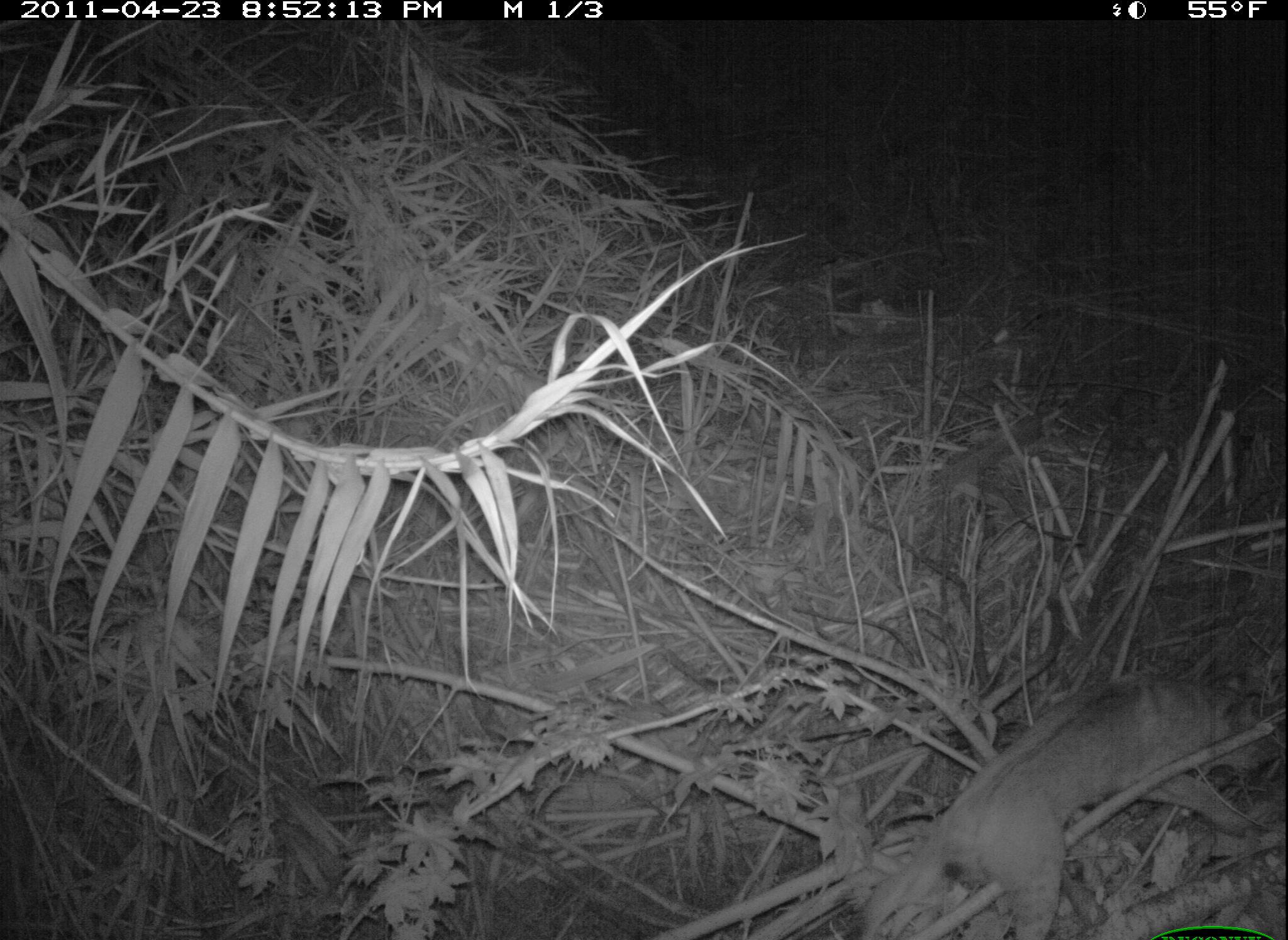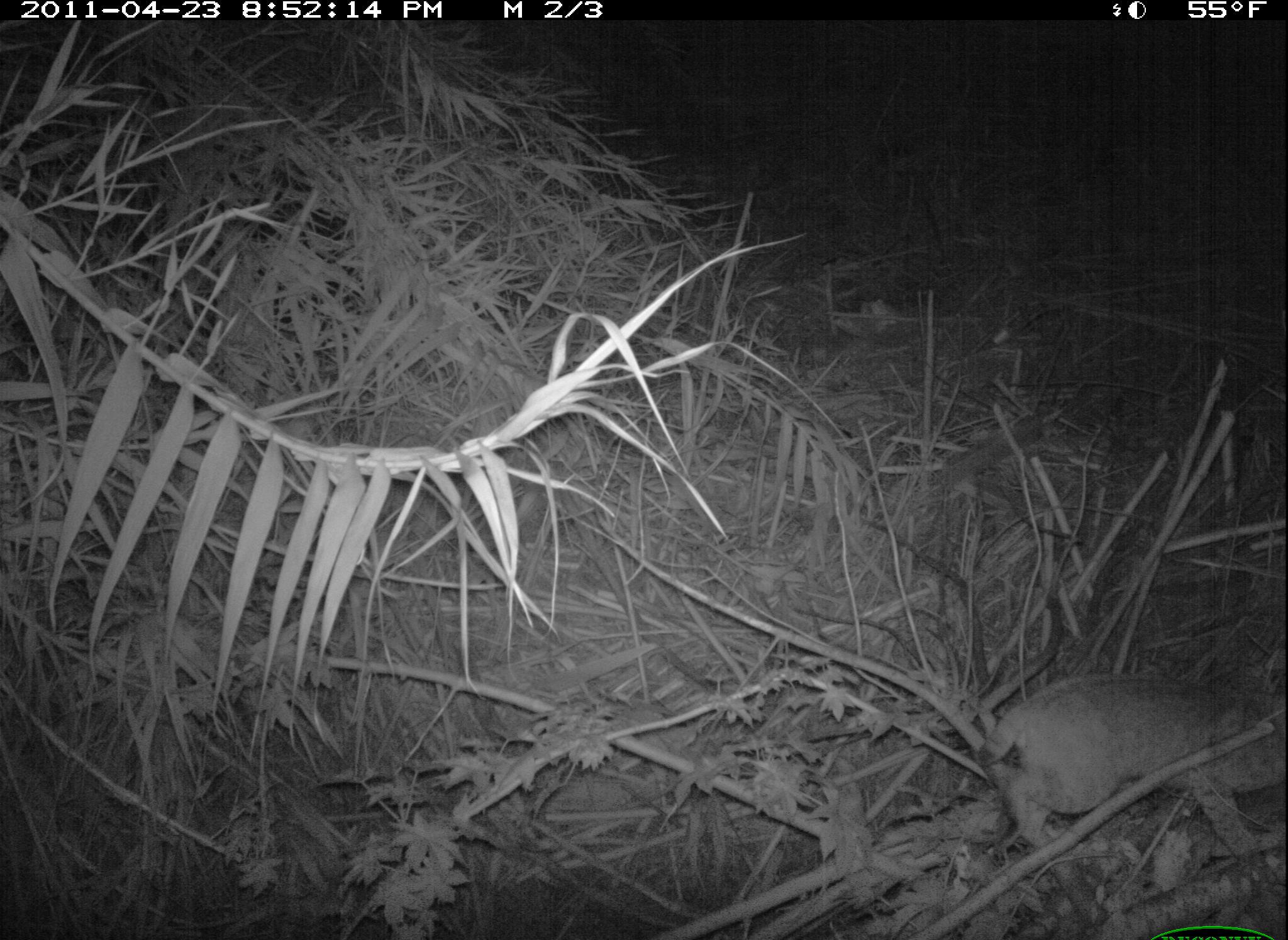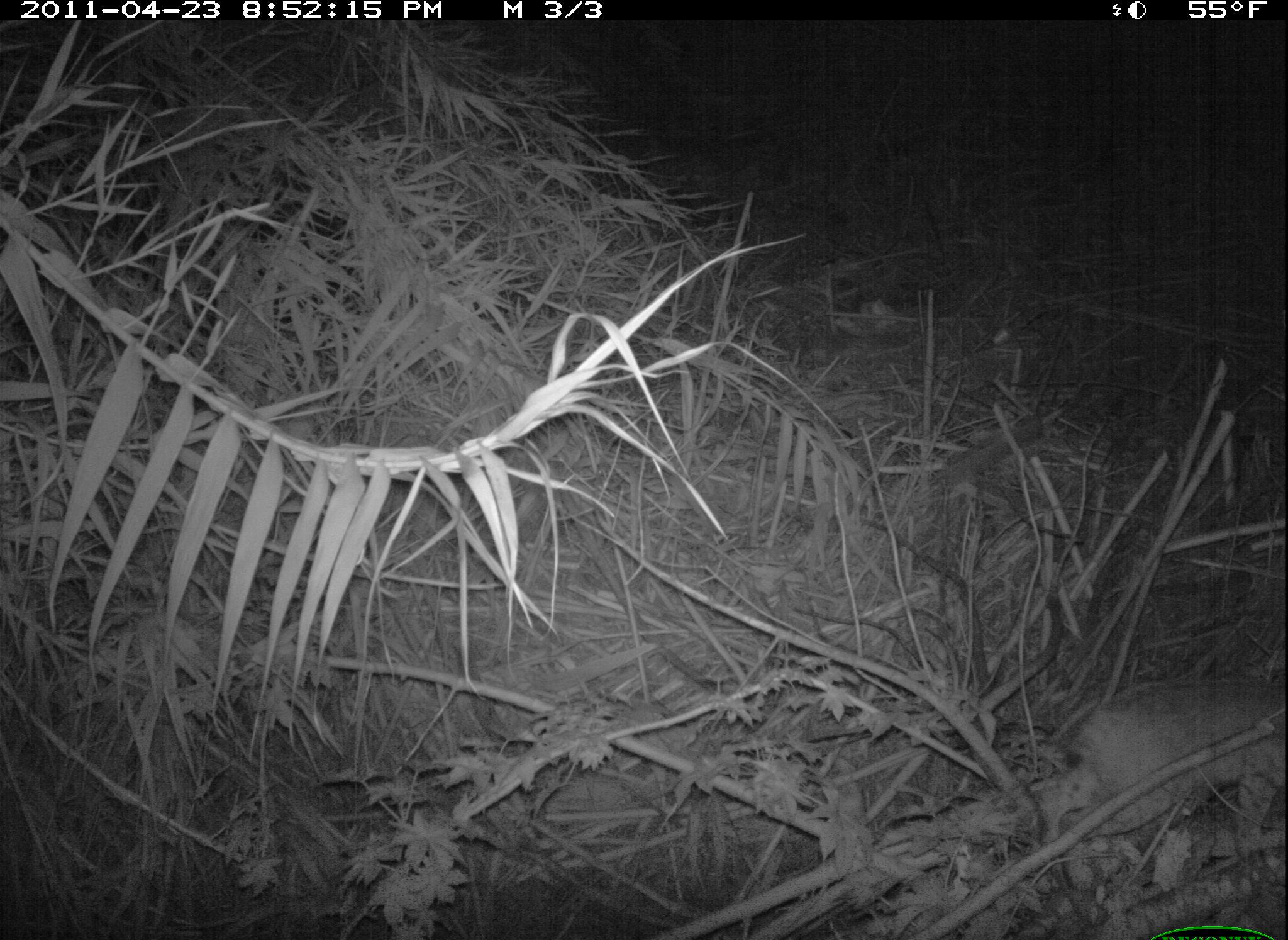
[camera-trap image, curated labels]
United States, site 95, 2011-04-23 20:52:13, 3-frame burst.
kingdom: Animalia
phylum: Chordata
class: Mammalia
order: Carnivora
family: Felidae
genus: Lynx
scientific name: Lynx rufus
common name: bobcat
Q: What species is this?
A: Bobcat (Lynx rufus).